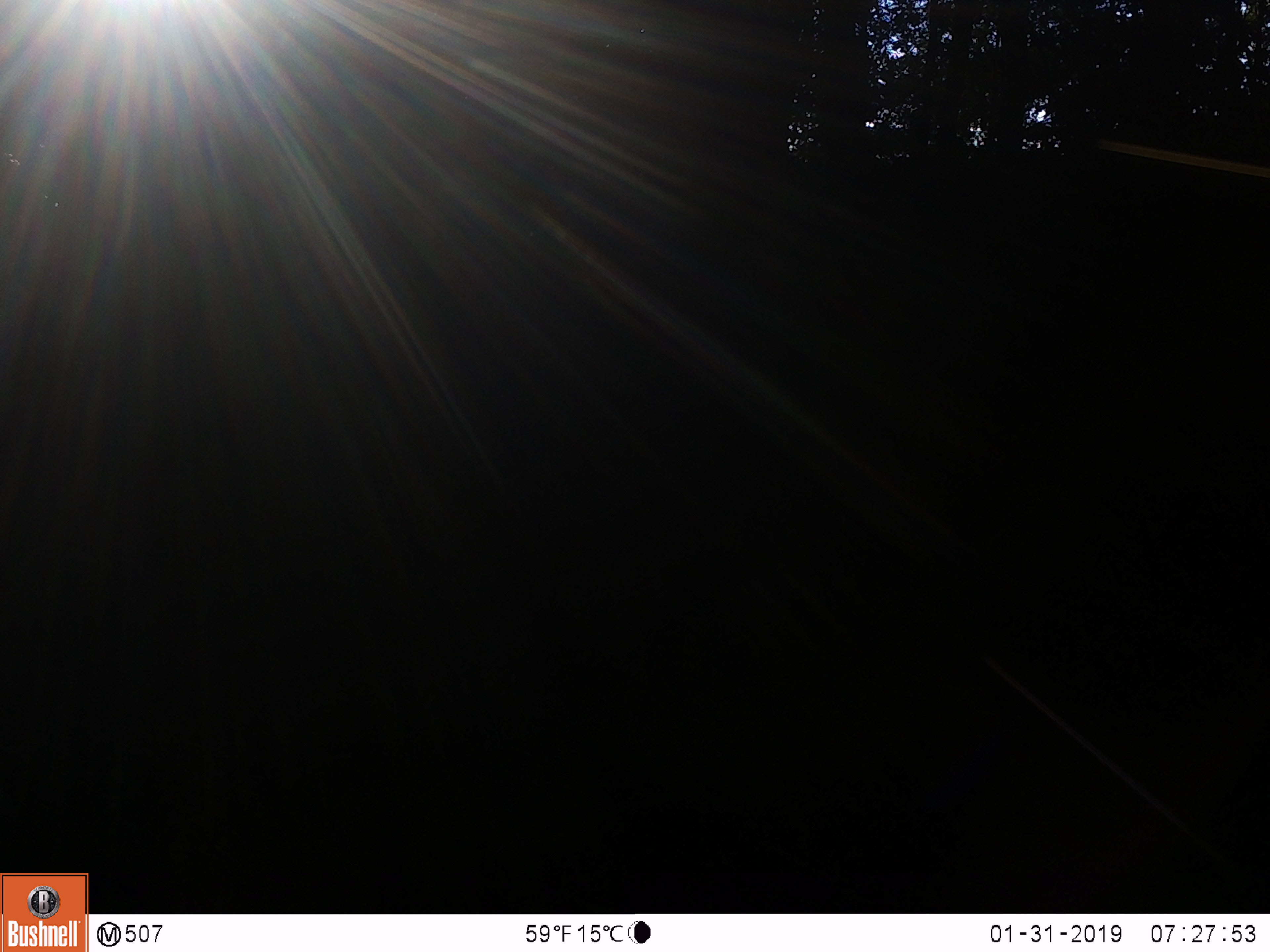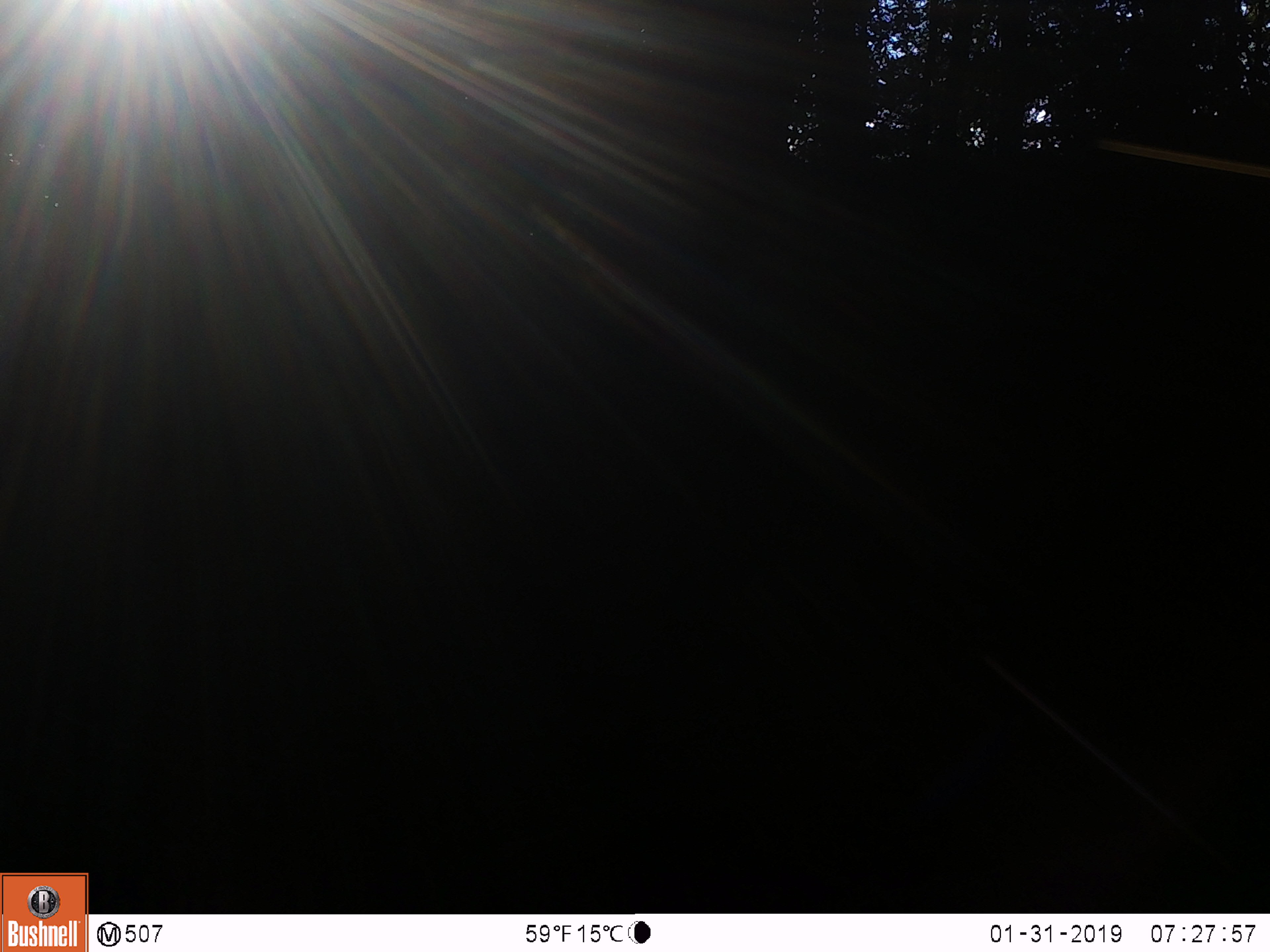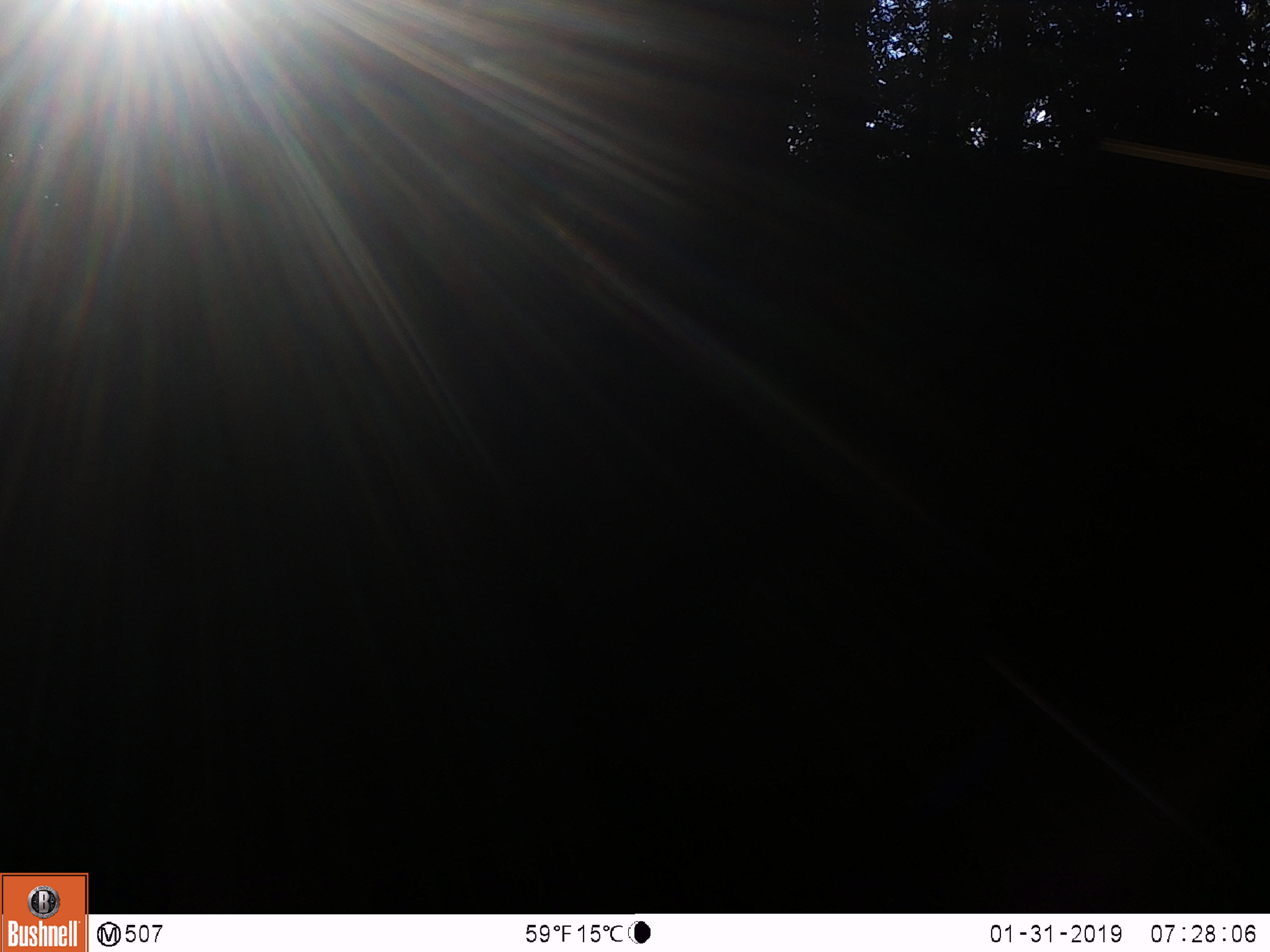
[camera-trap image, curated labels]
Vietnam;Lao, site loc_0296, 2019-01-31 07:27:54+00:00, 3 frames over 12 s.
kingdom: Animalia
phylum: Chordata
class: Mammalia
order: Artiodactyla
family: Cervidae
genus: Rusa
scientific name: Rusa unicolor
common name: sambar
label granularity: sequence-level